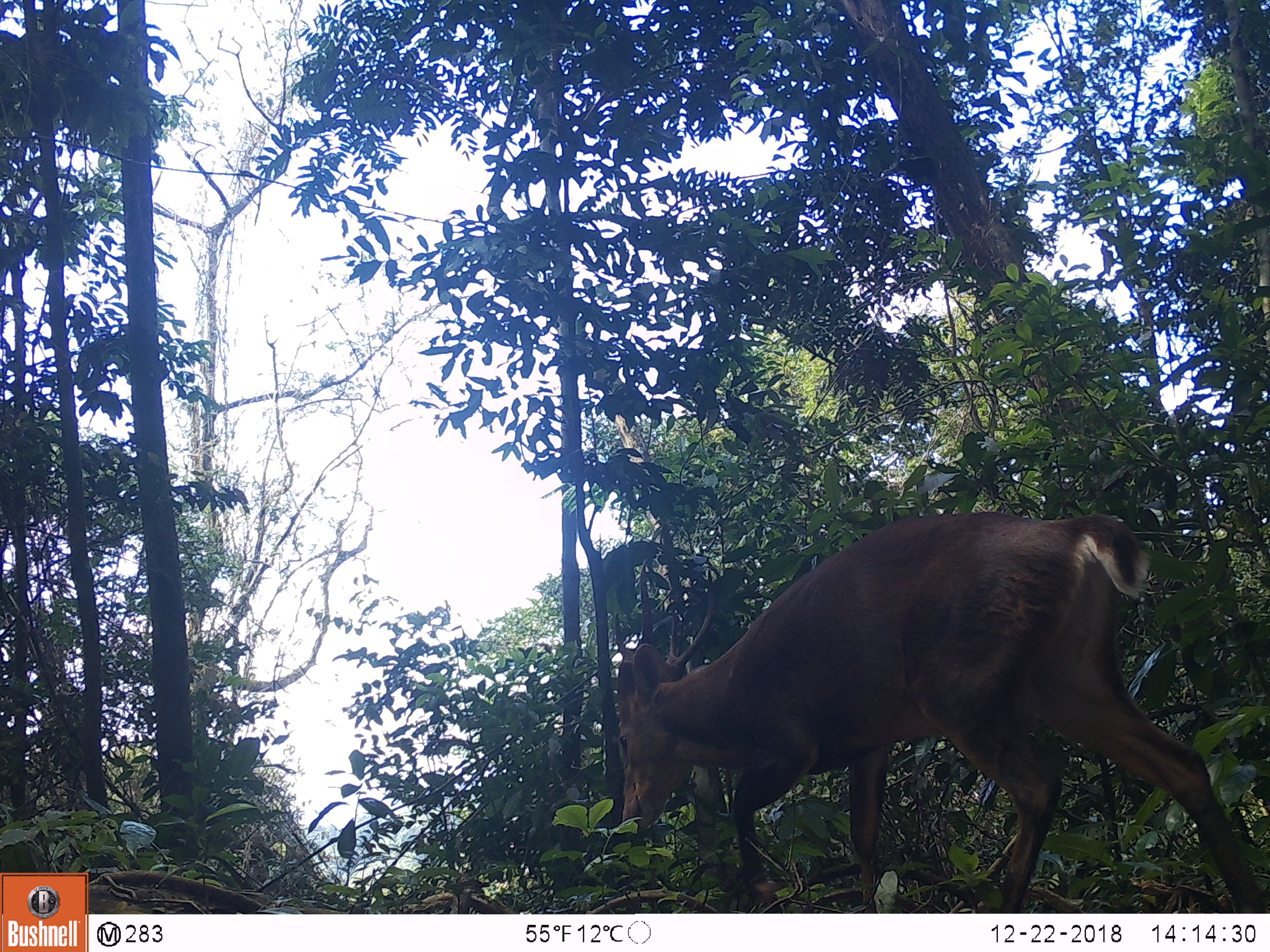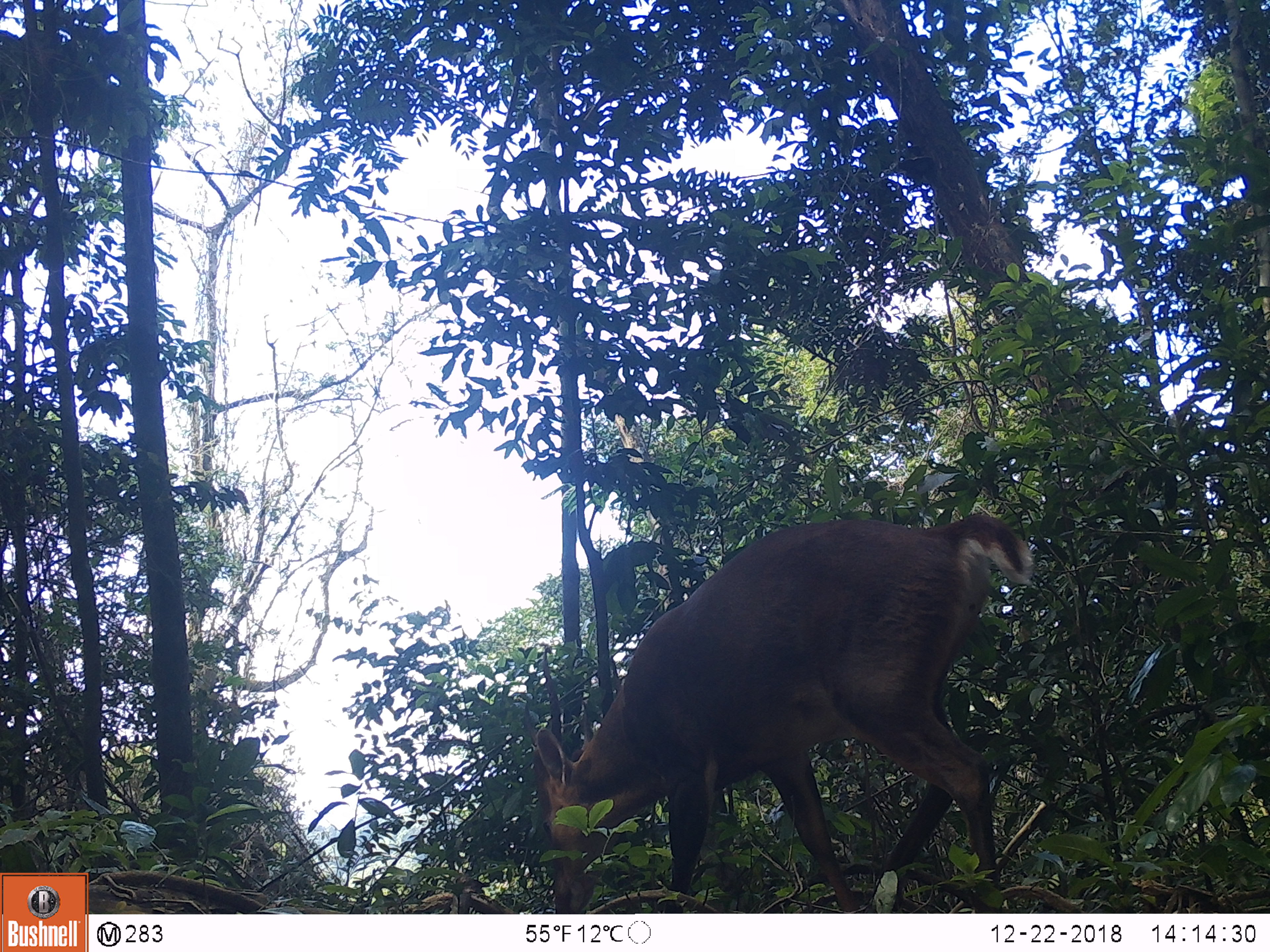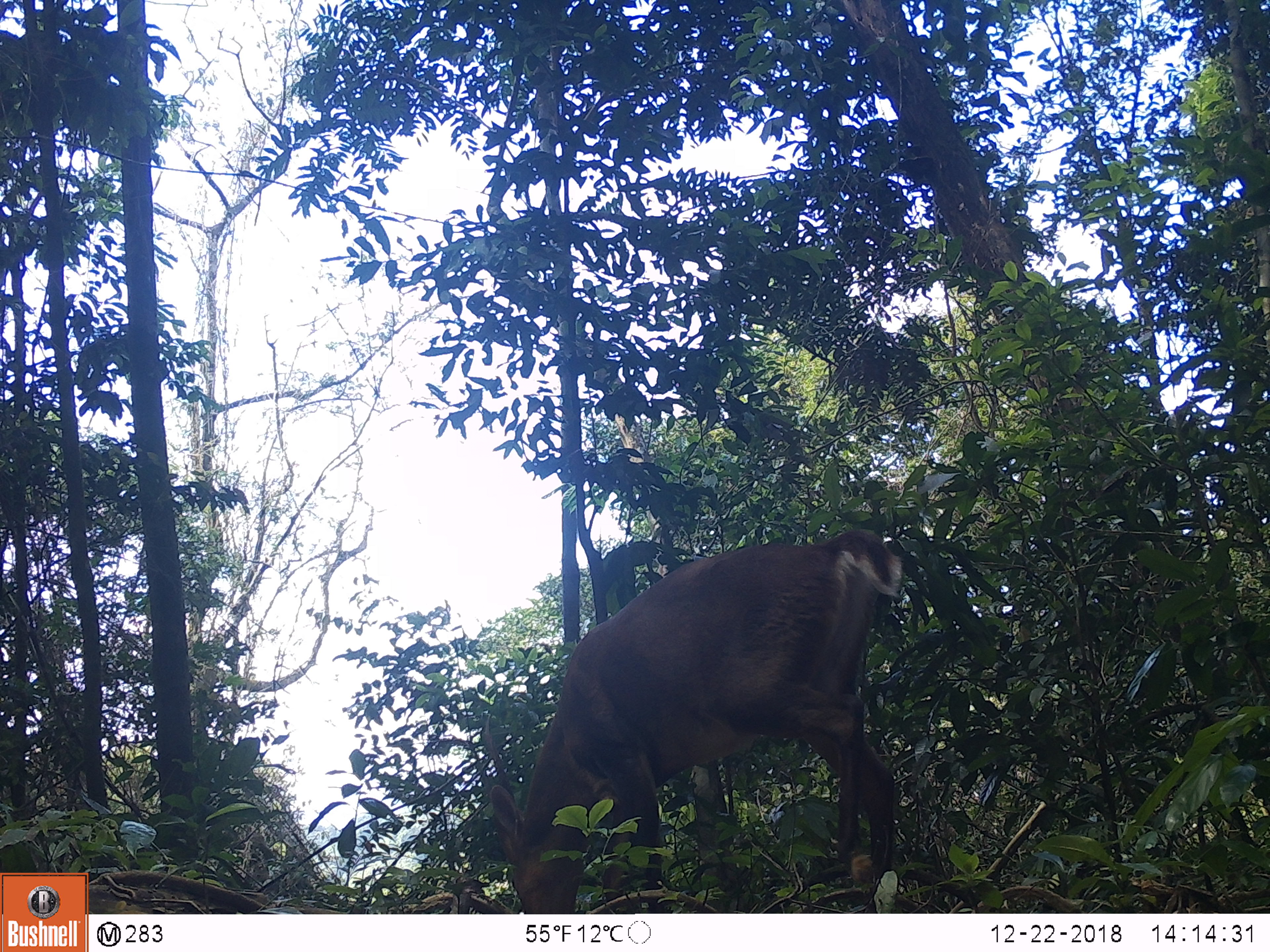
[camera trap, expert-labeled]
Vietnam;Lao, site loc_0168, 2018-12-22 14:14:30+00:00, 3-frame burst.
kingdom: Animalia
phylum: Chordata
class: Mammalia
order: Artiodactyla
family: Cervidae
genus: Muntiacus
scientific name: Muntiacus vuquangensis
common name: large-antlered muntjac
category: large antlered muntjac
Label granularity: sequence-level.